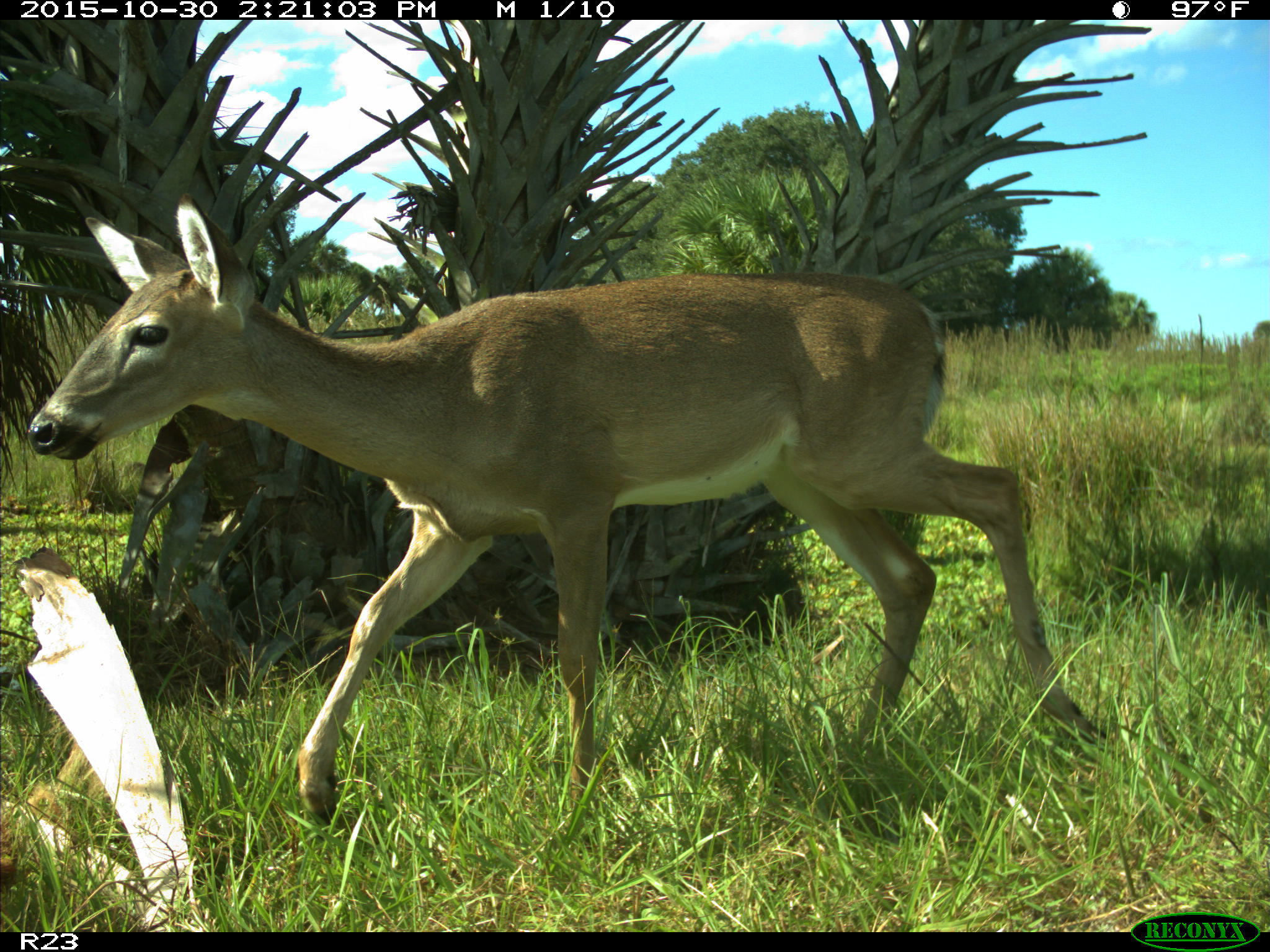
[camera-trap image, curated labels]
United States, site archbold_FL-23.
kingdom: Animalia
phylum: Chordata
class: Mammalia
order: Artiodactyla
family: Cervidae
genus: Odocoileus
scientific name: Odocoileus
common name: deer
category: unidentified deer